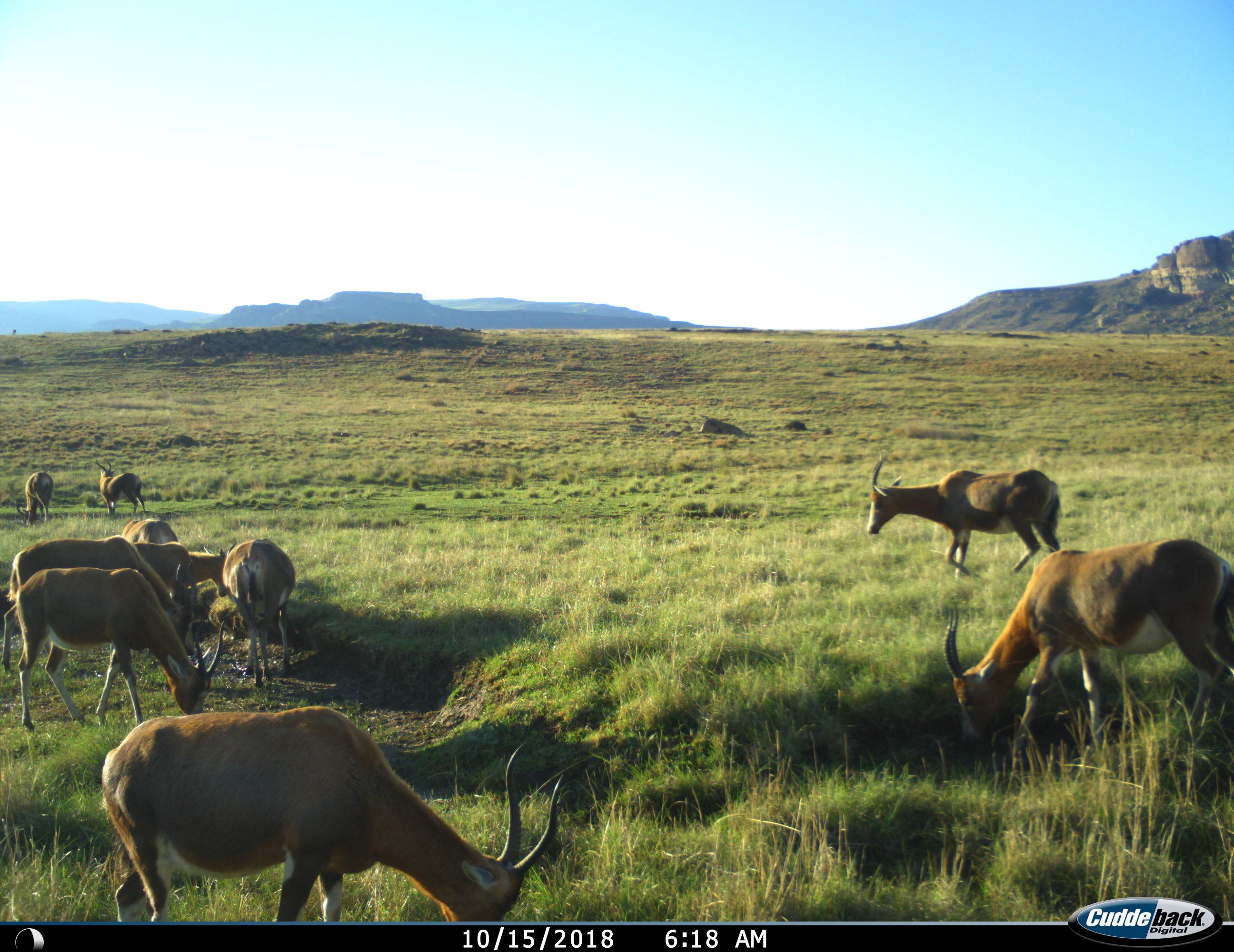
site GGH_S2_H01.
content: unidentified animal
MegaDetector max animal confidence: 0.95